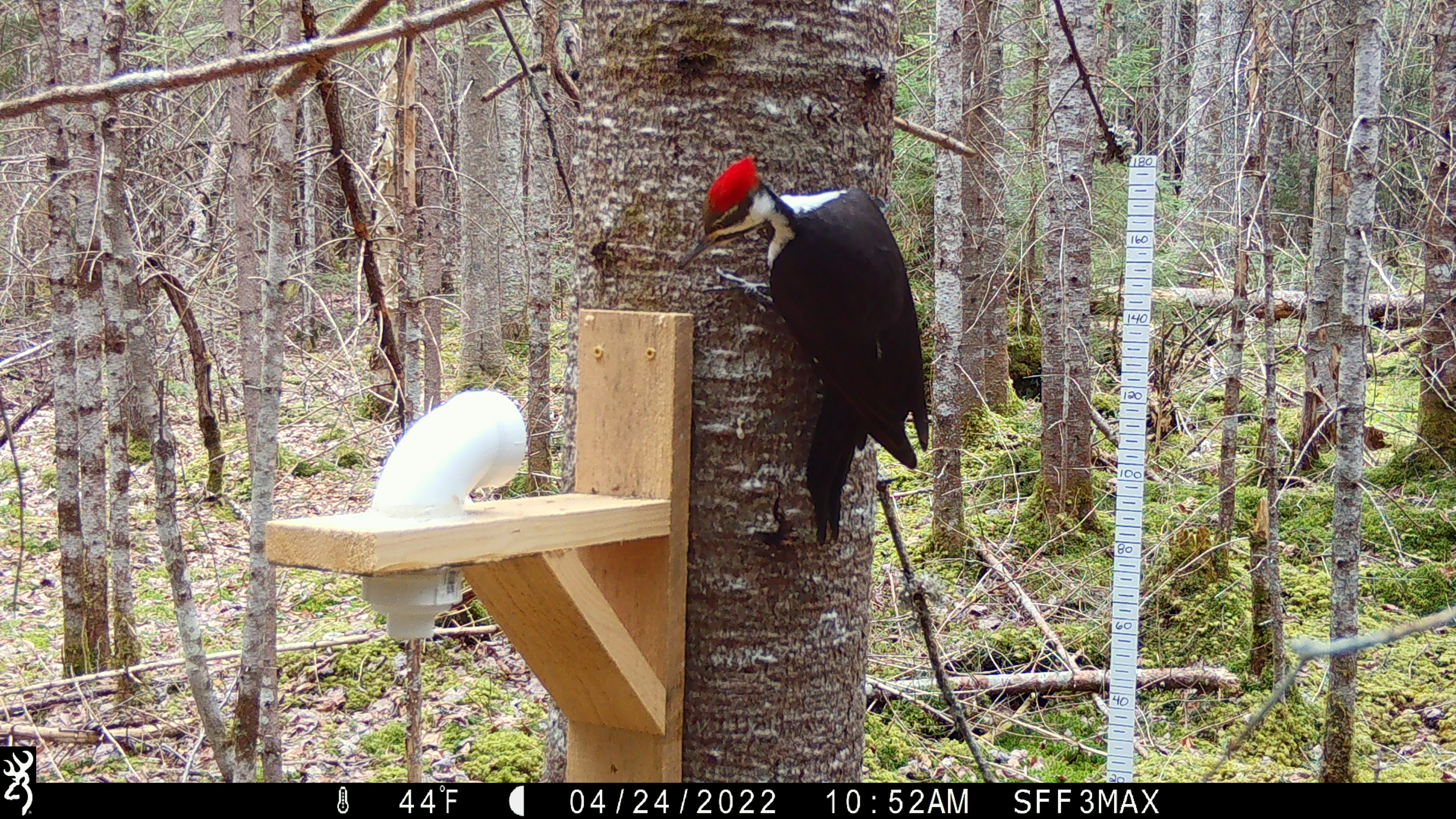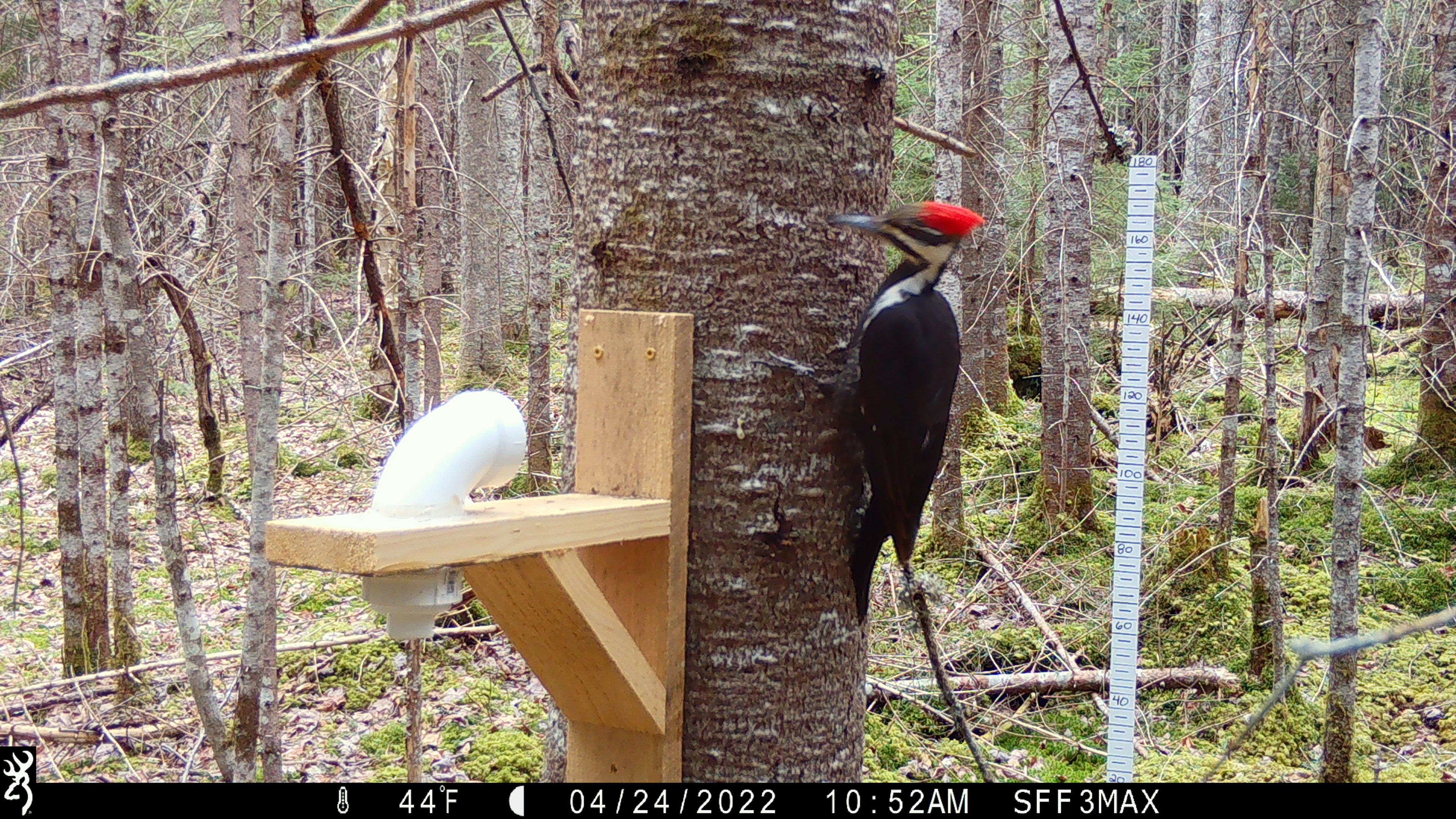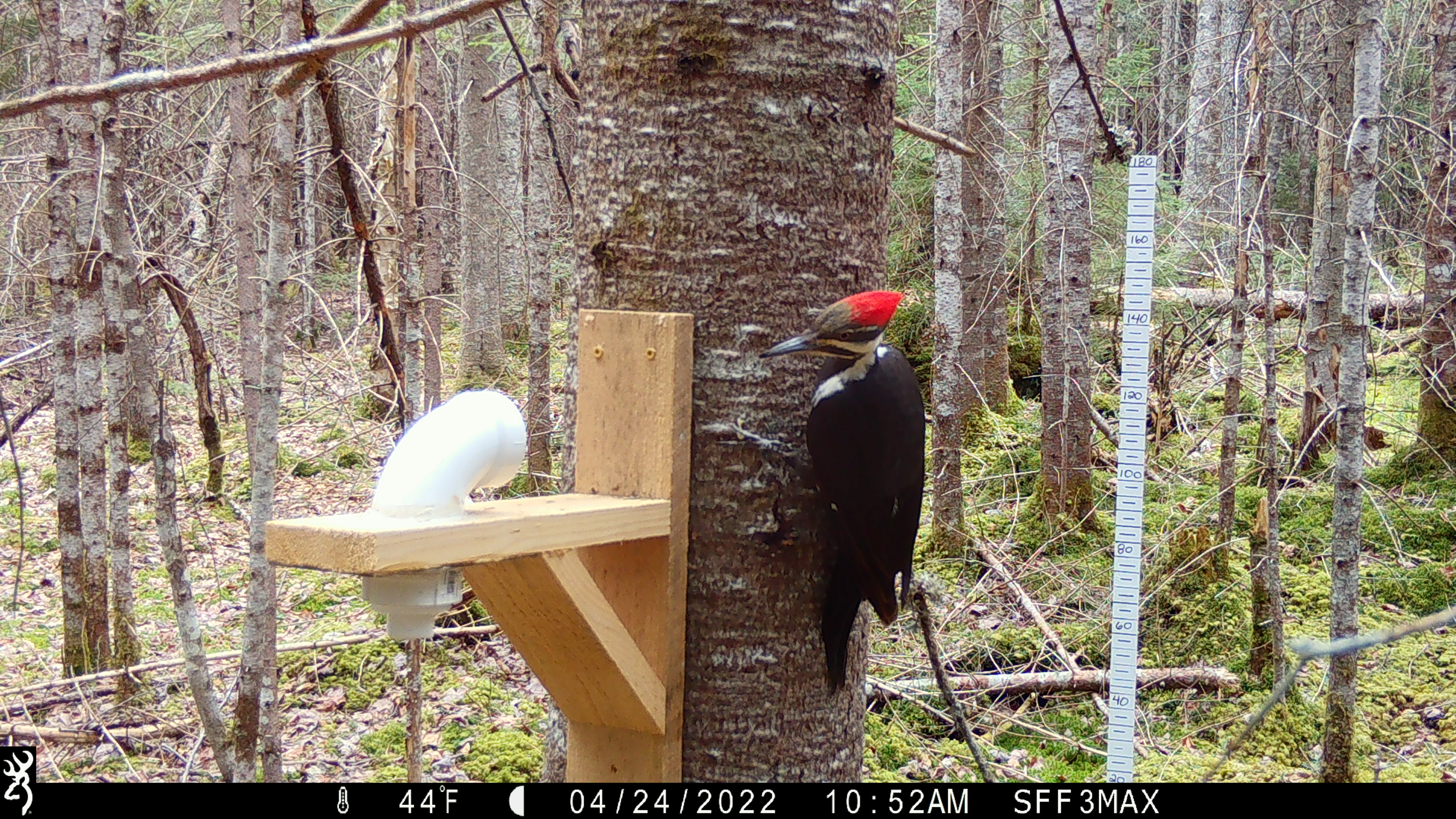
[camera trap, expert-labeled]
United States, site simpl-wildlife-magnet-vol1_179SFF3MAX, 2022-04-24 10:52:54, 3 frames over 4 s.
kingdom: Animalia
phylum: Chordata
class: Aves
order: Piciformes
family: Picidae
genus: Dryocopus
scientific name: Dryocopus pileatus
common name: pileated woodpecker